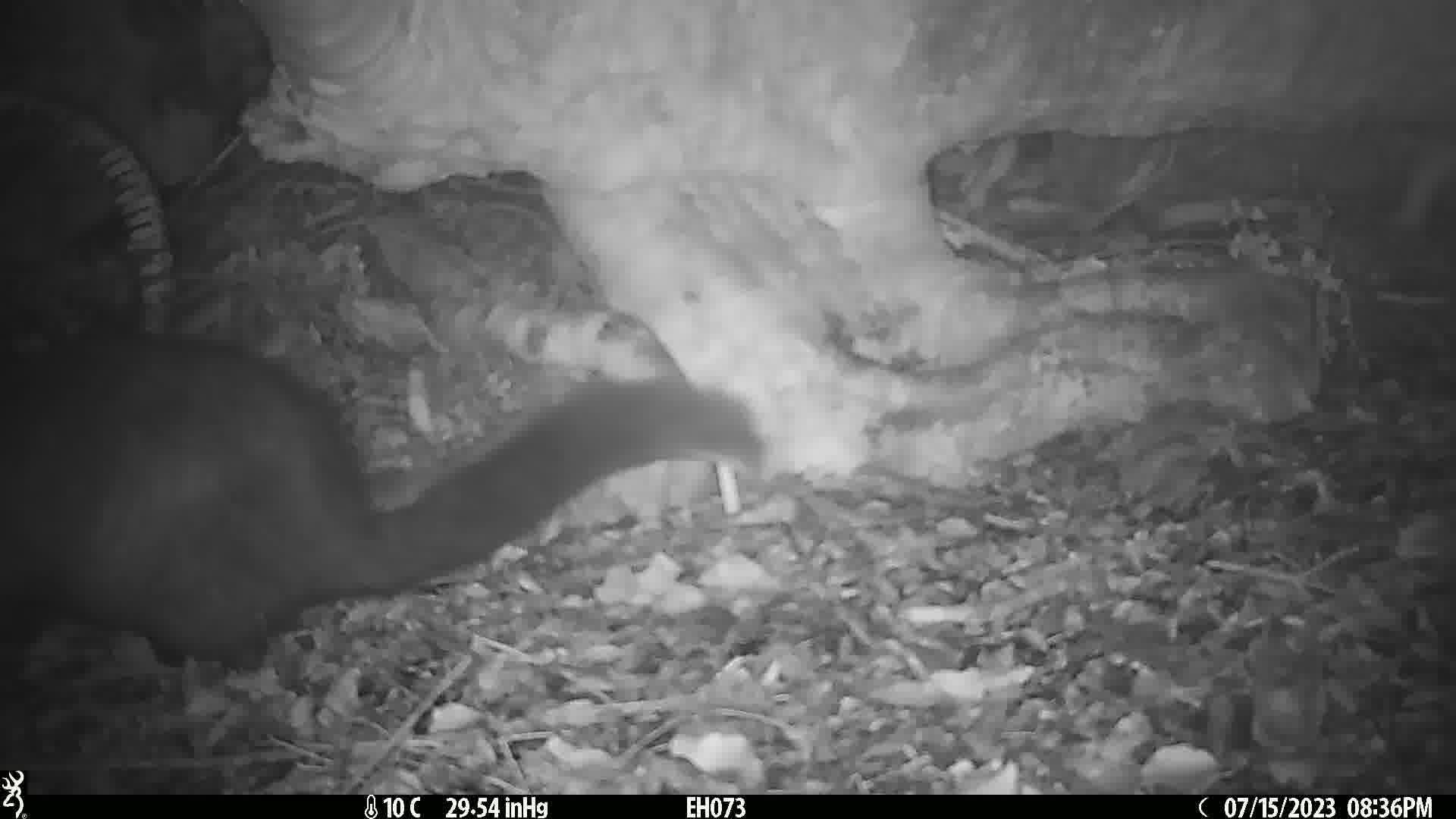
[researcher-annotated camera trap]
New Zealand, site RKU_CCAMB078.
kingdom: Animalia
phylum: Chordata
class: Mammalia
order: Diprotodontia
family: Phalangeridae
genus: Trichosurus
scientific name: Trichosurus vulpecula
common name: common brushtail possum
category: possum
Possum (common brushtail possum) (Trichosurus vulpecula).